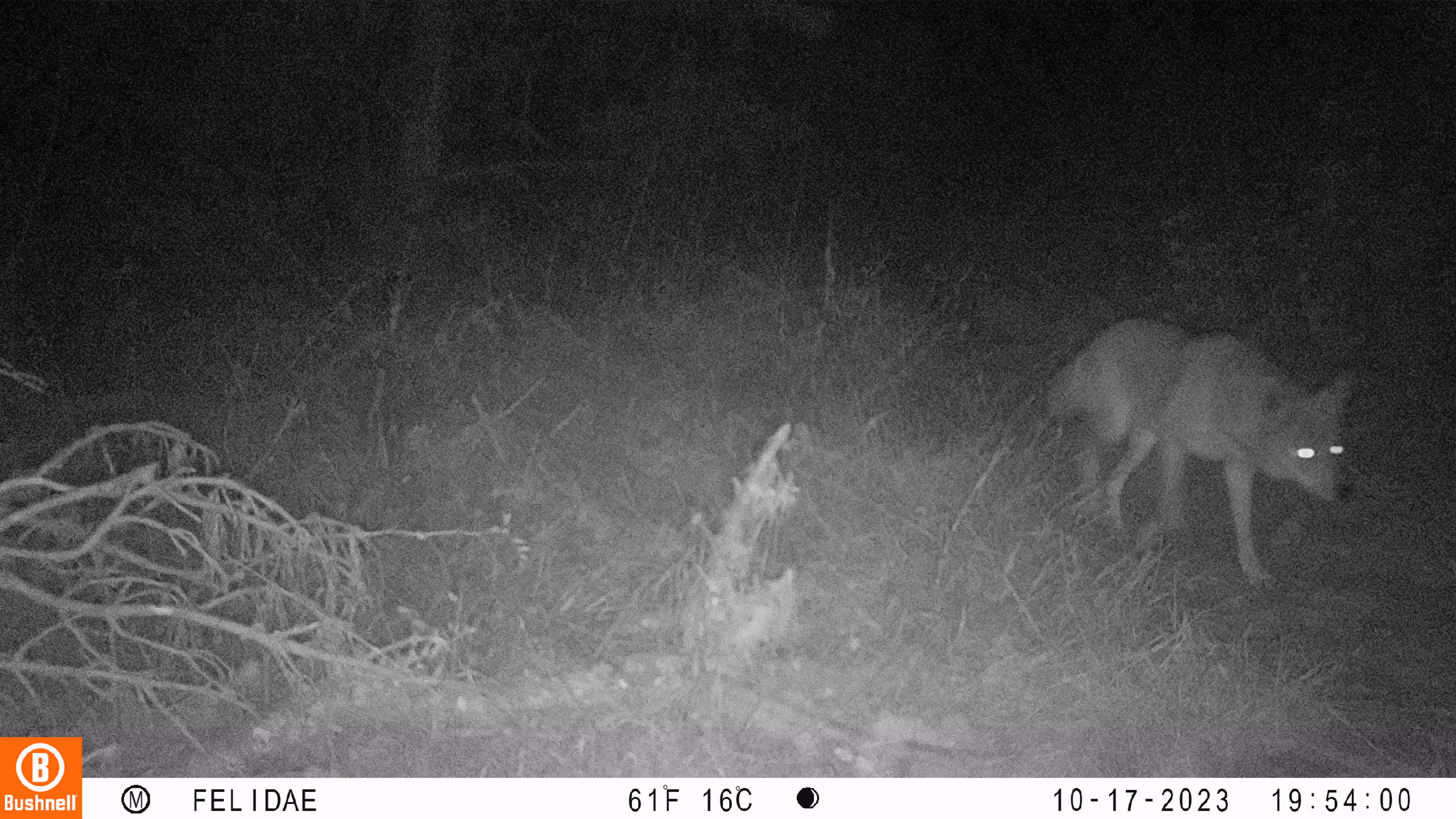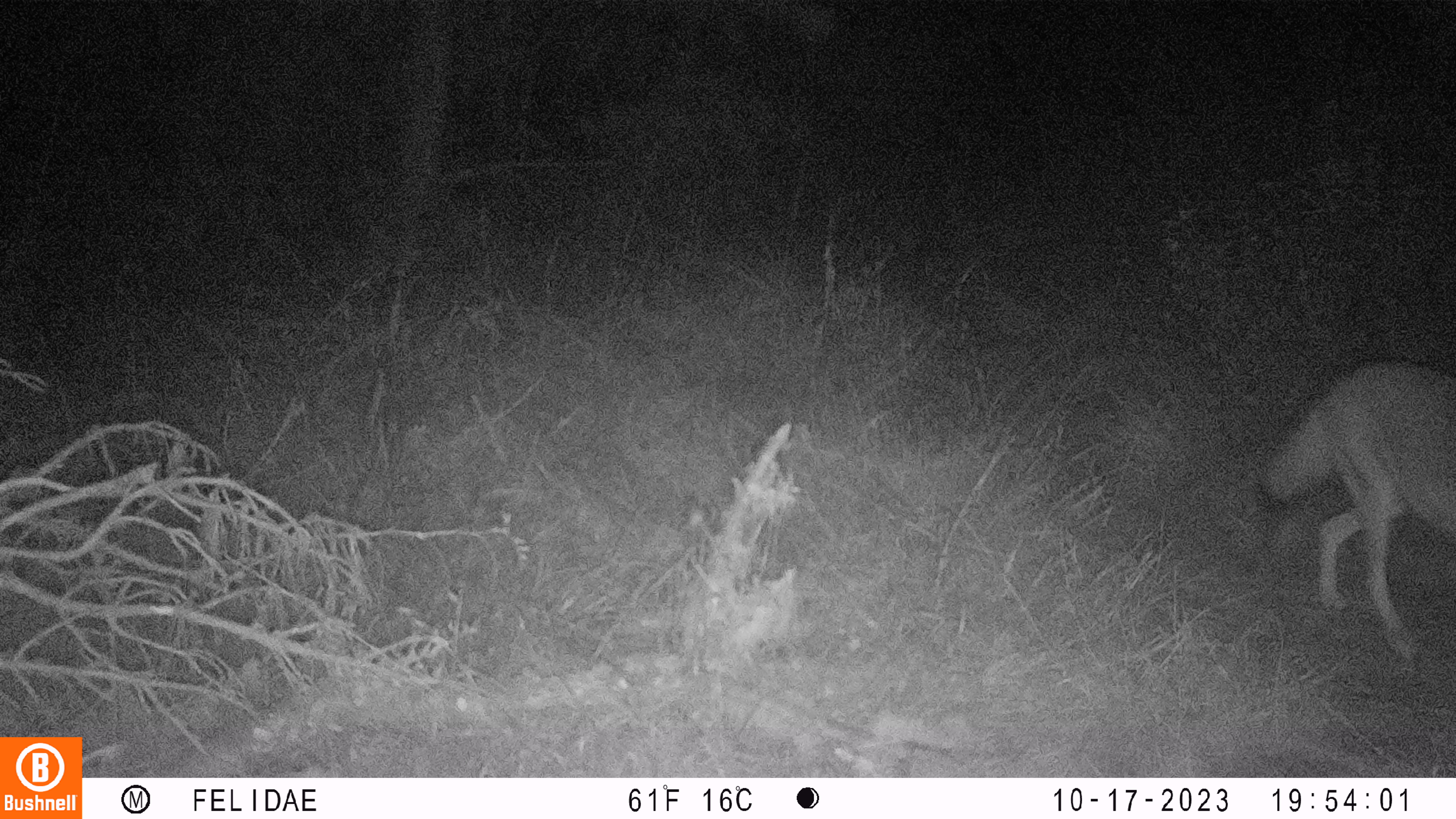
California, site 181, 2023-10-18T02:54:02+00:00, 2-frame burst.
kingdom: Animalia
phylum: Chordata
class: Mammalia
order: Carnivora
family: Canidae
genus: Canis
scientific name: Canis latrans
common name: coyote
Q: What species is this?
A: Coyote (Canis latrans).